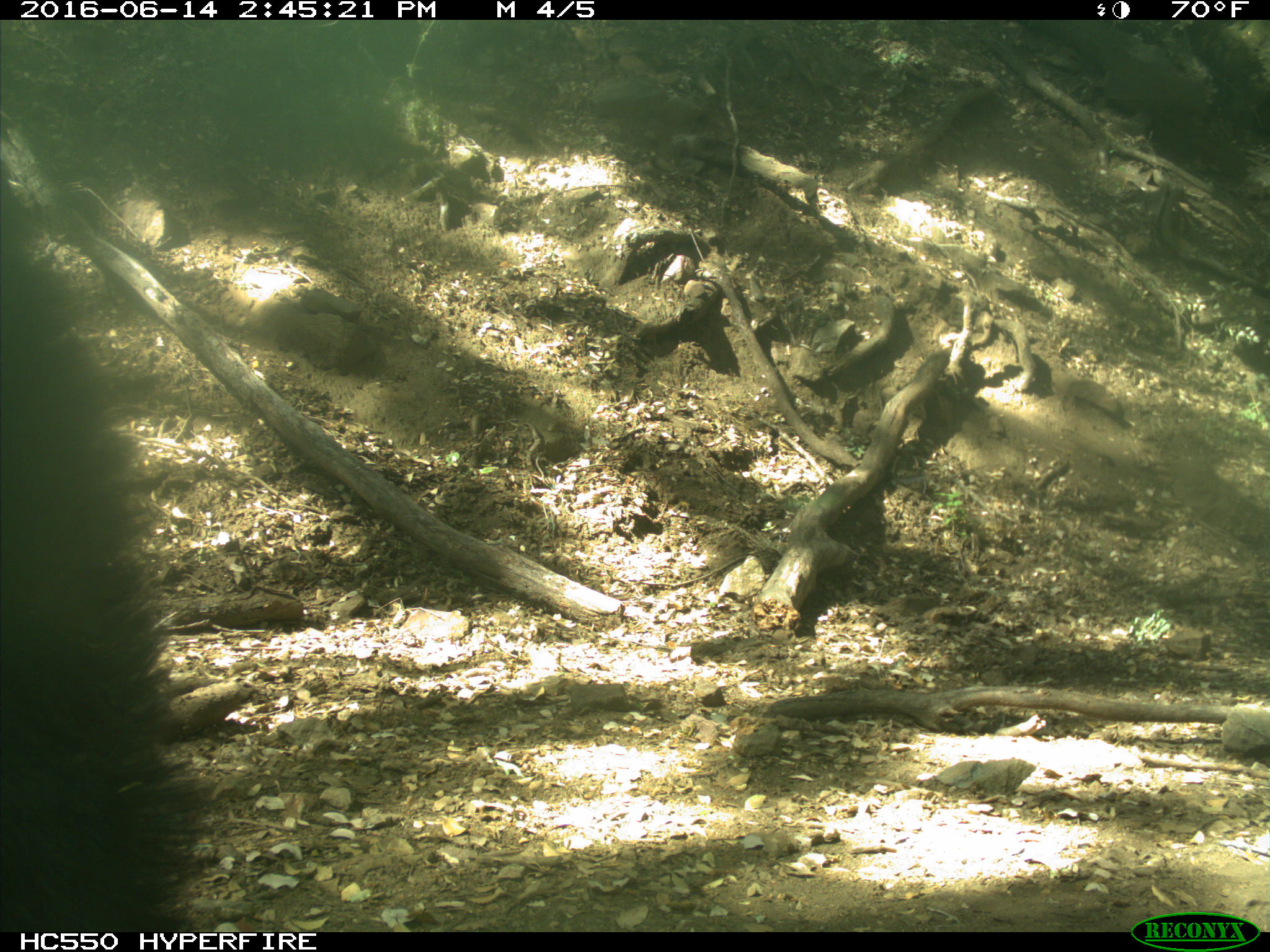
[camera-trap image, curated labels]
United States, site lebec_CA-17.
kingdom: Animalia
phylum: Chordata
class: Mammalia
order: Carnivora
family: Ursidae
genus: Ursus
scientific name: Ursus americanus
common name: american black bear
Ursus americanus (american black bear).